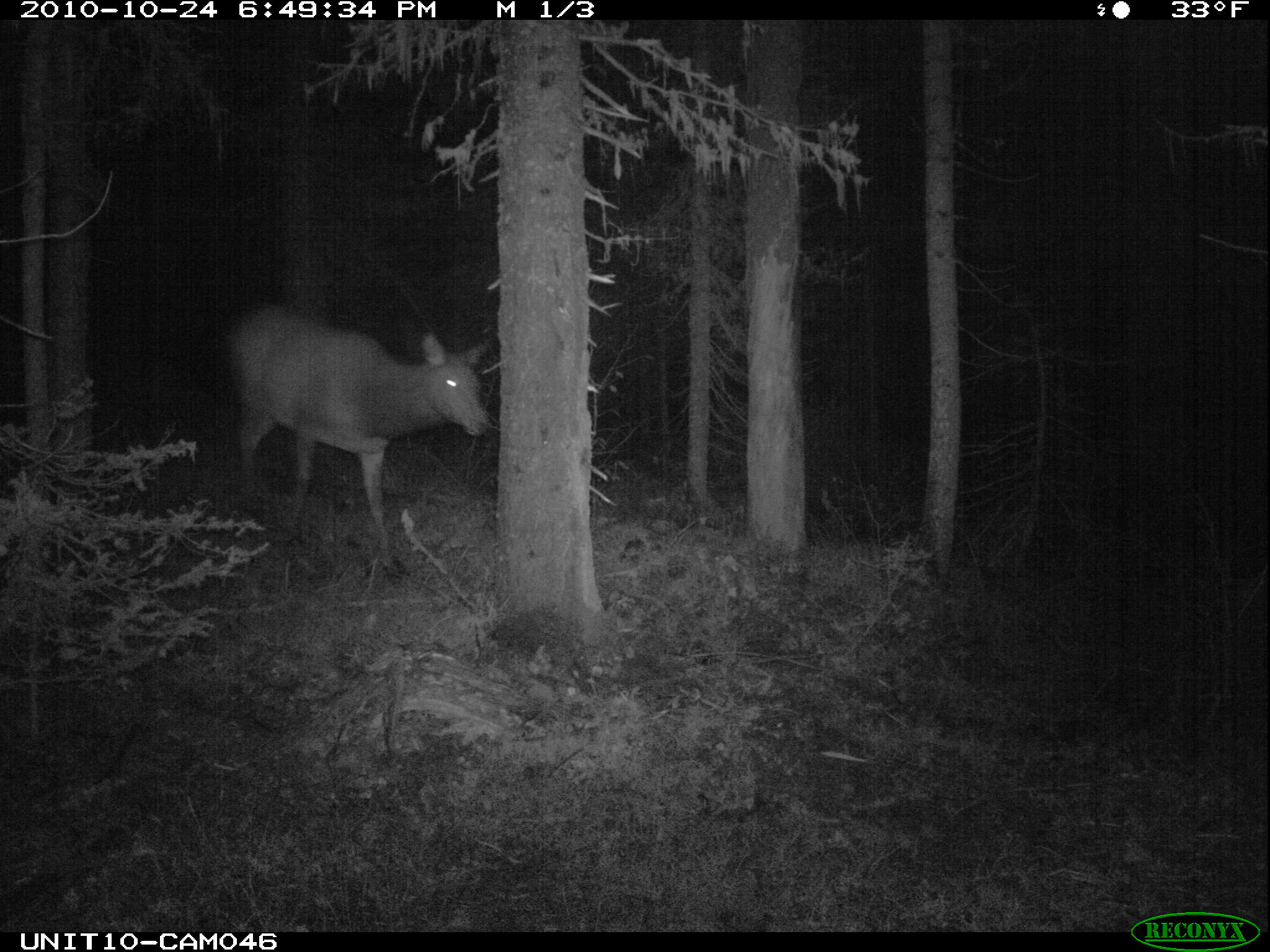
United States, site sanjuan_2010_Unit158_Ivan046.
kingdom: Animalia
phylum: Chordata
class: Mammalia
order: Artiodactyla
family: Cervidae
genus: Cervus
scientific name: Cervus elaphus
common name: red deer